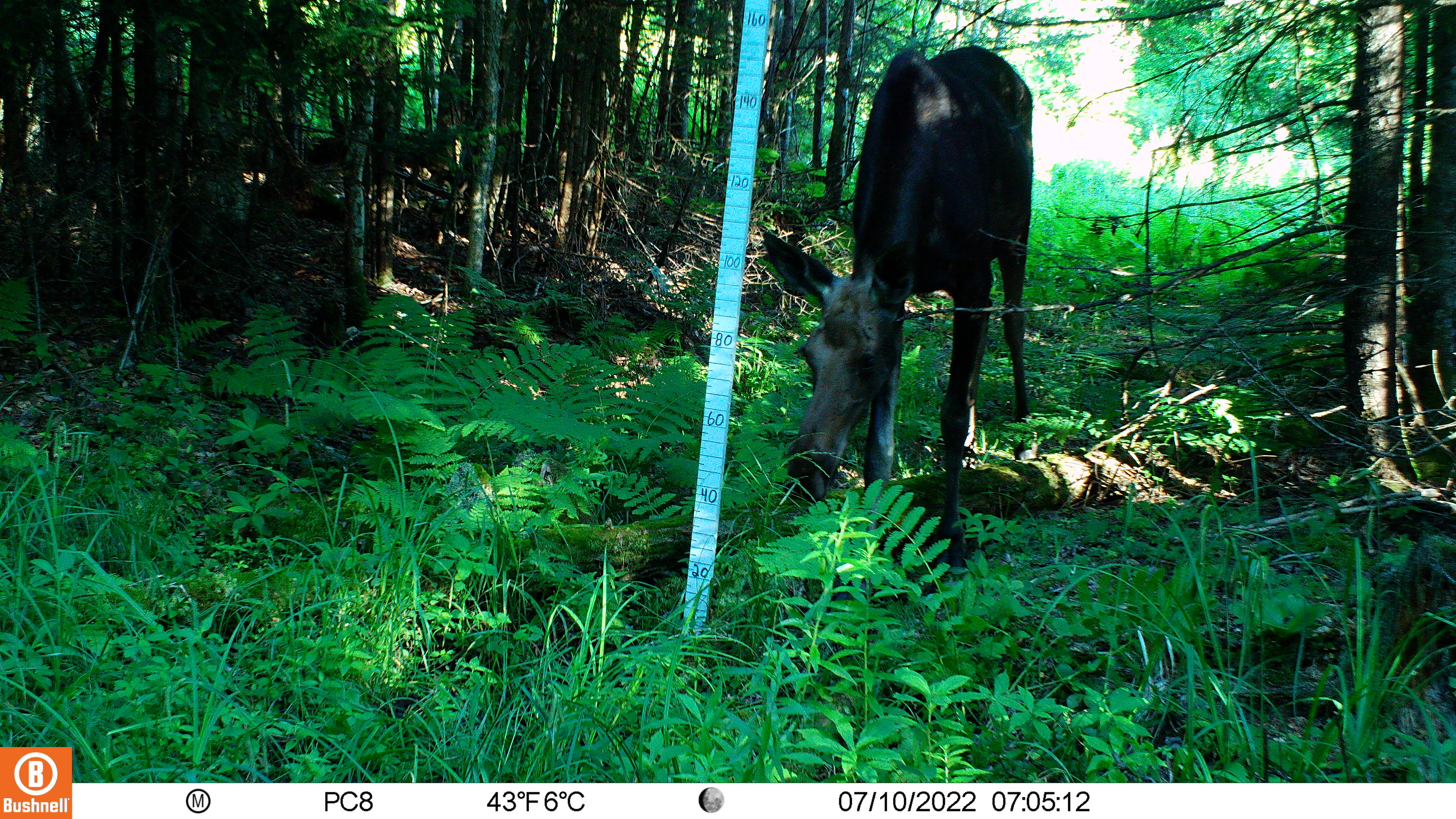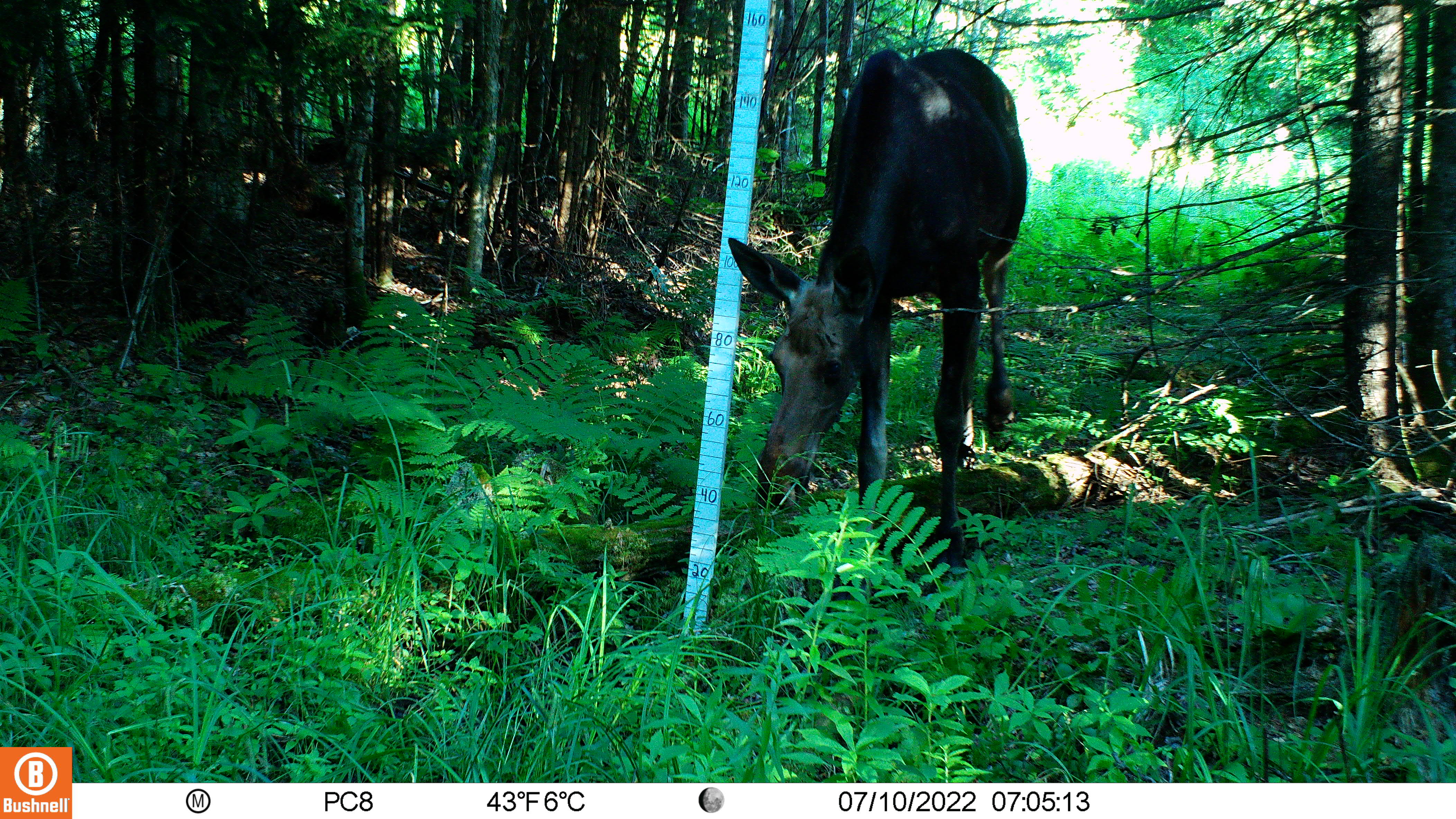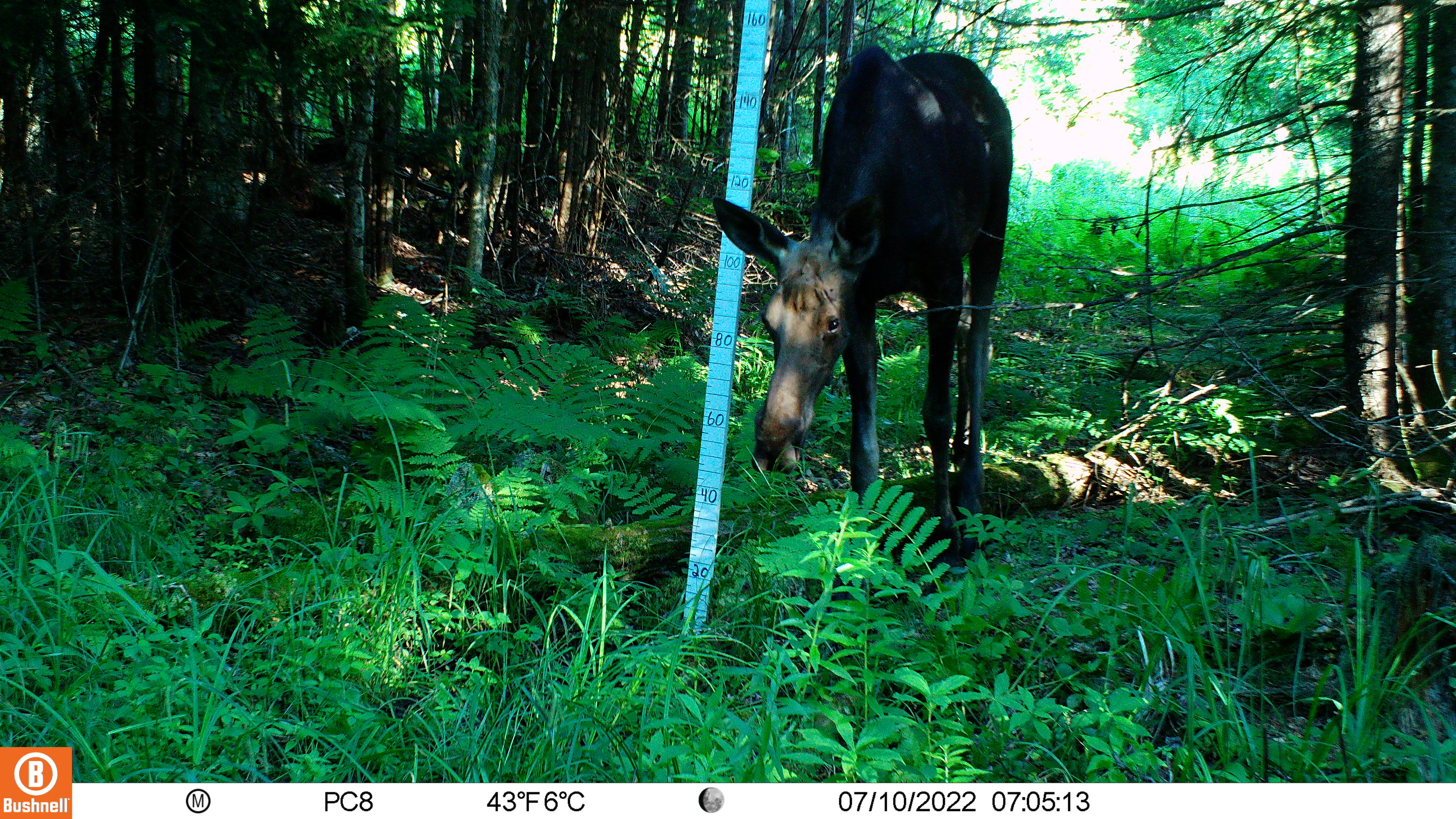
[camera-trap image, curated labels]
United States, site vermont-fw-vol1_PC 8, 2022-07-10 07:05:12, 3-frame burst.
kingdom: Animalia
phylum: Chordata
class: Mammalia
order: Artiodactyla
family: Cervidae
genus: Alces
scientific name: Alces alces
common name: moose